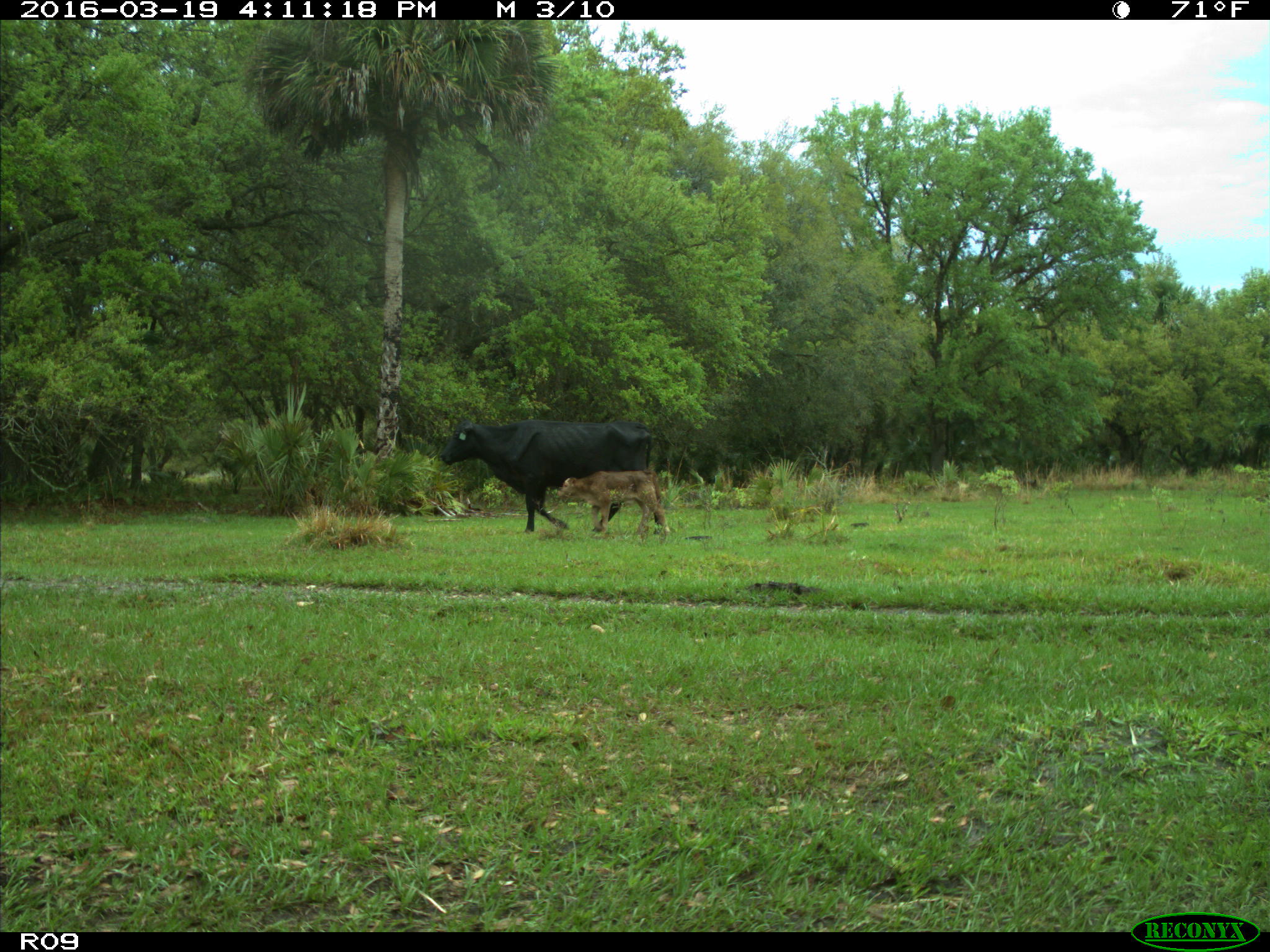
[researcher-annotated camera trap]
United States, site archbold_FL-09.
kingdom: Animalia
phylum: Chordata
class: Mammalia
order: Artiodactyla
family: Bovidae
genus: Bos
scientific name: Bos taurus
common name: domestic cow